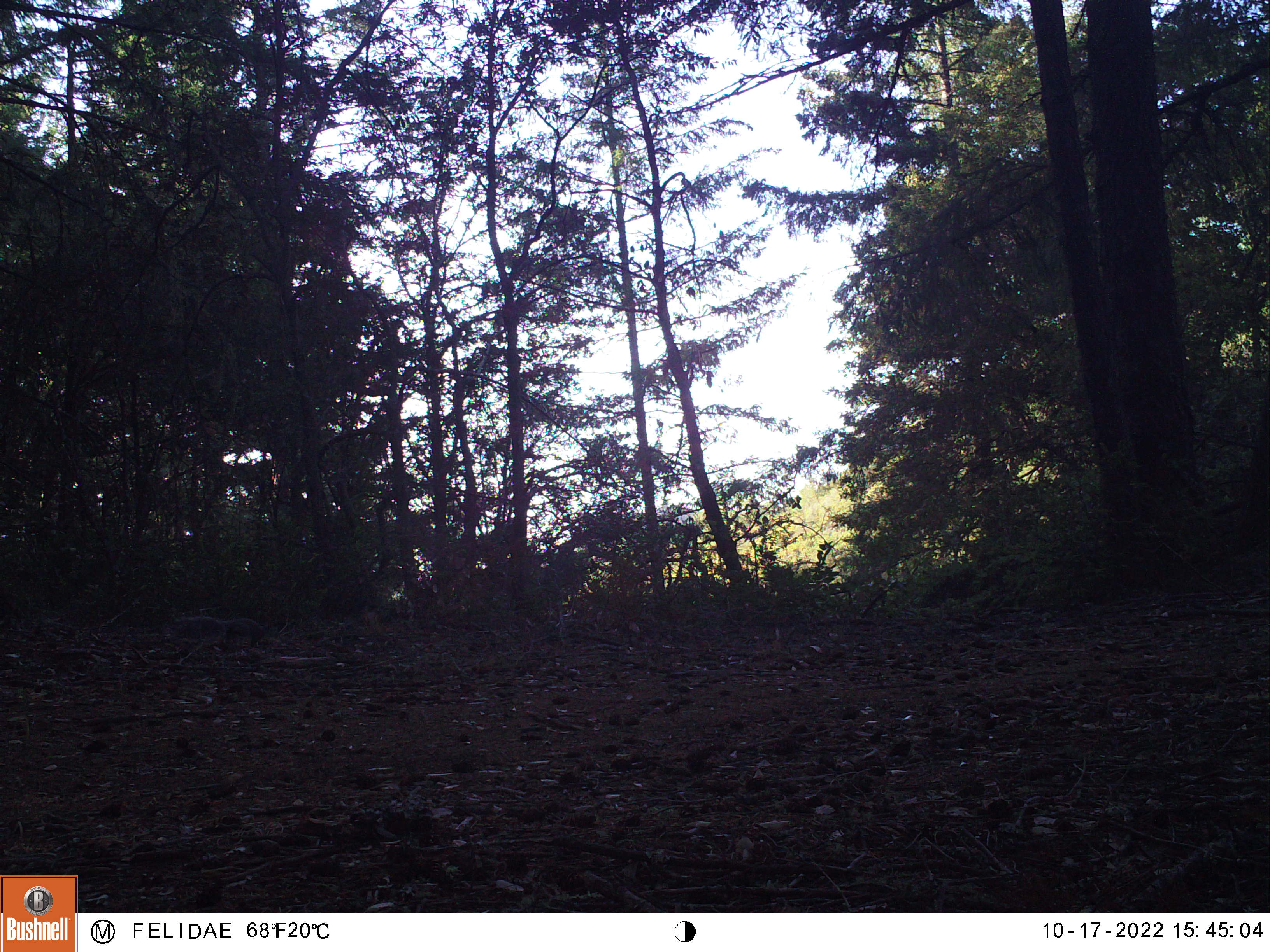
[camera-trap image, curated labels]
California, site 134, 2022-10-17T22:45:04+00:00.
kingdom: Animalia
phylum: Chordata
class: Mammalia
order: Rodentia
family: Sciuridae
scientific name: Sciuridae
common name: squirrel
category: unknown squirrel